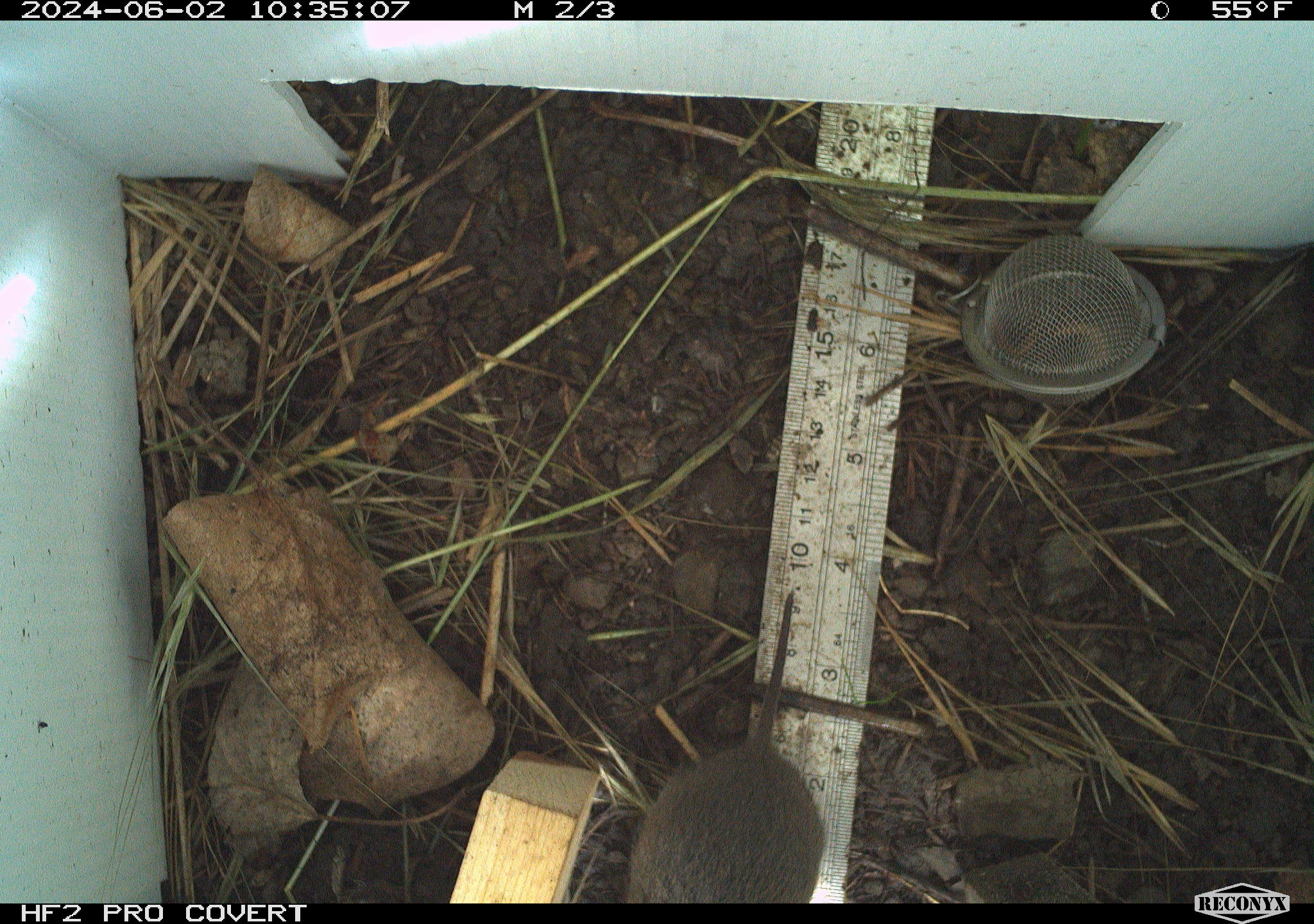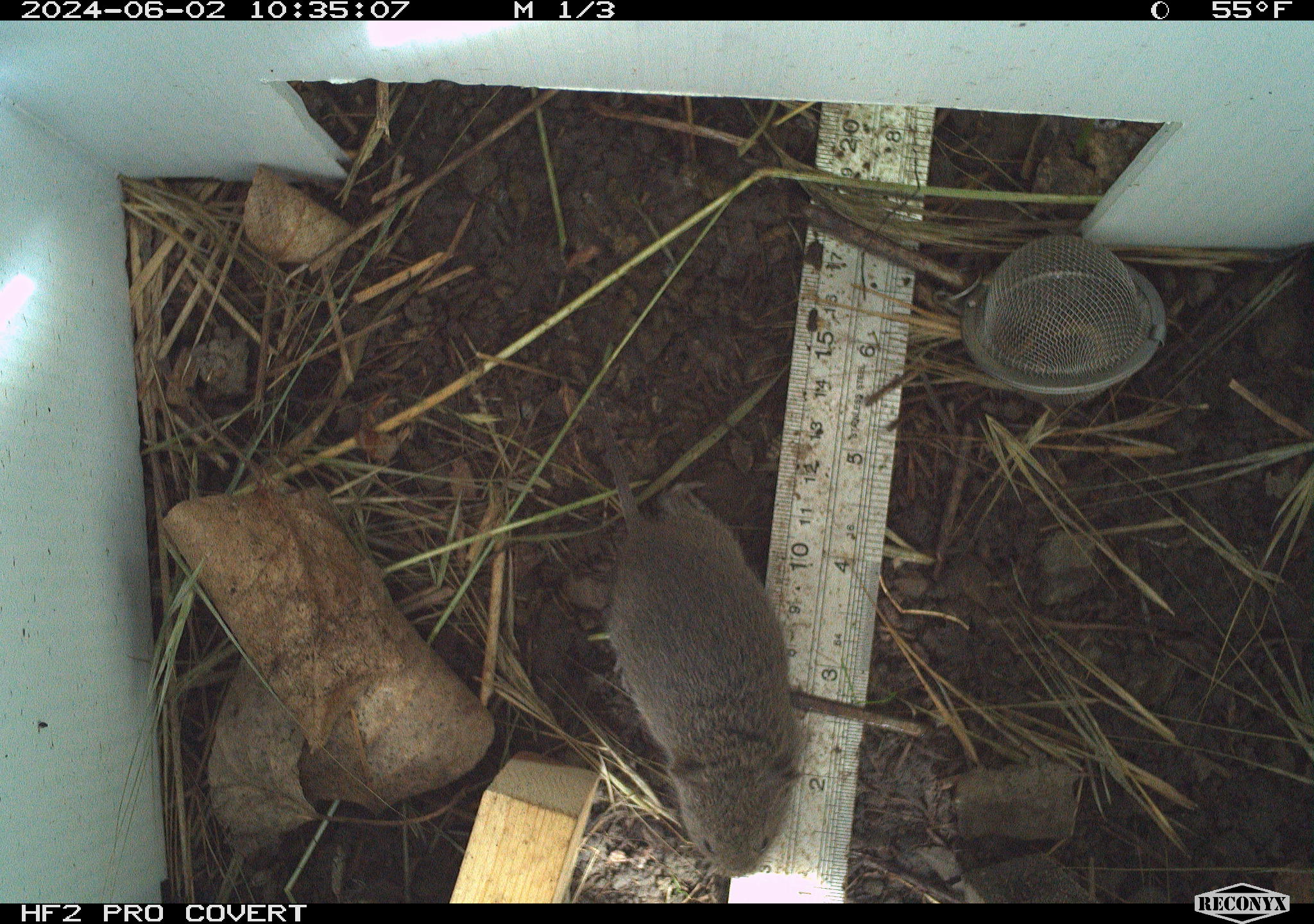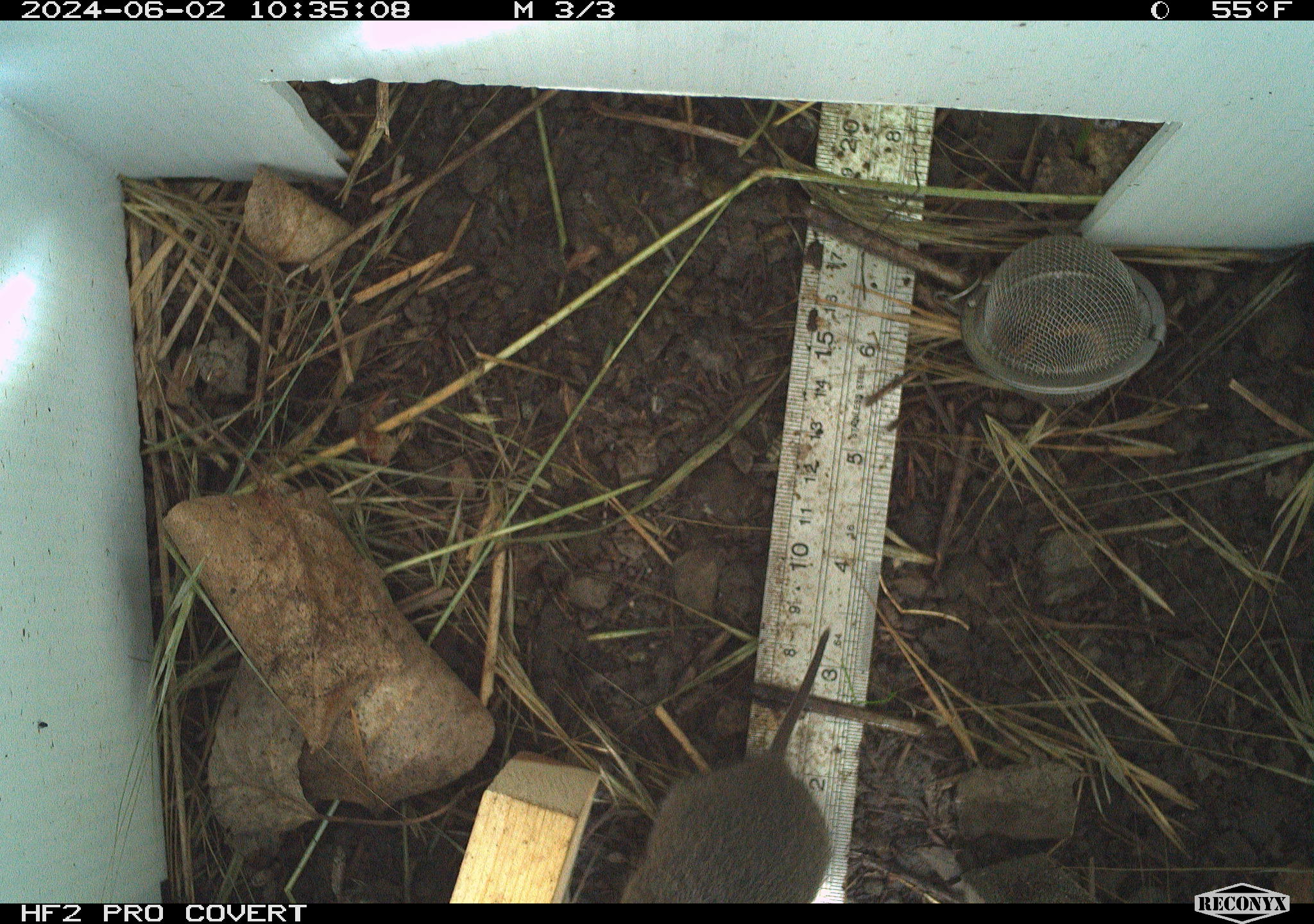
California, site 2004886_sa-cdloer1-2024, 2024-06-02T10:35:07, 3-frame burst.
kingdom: Animalia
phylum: Chordata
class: Mammalia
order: Rodentia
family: Cricetidae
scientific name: Arvicolinae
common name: voles, lemmings, and muskrats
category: arvicolinae subfamily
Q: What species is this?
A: Arvicolinae subfamily (voles, lemmings, and muskrats) (Arvicolinae).